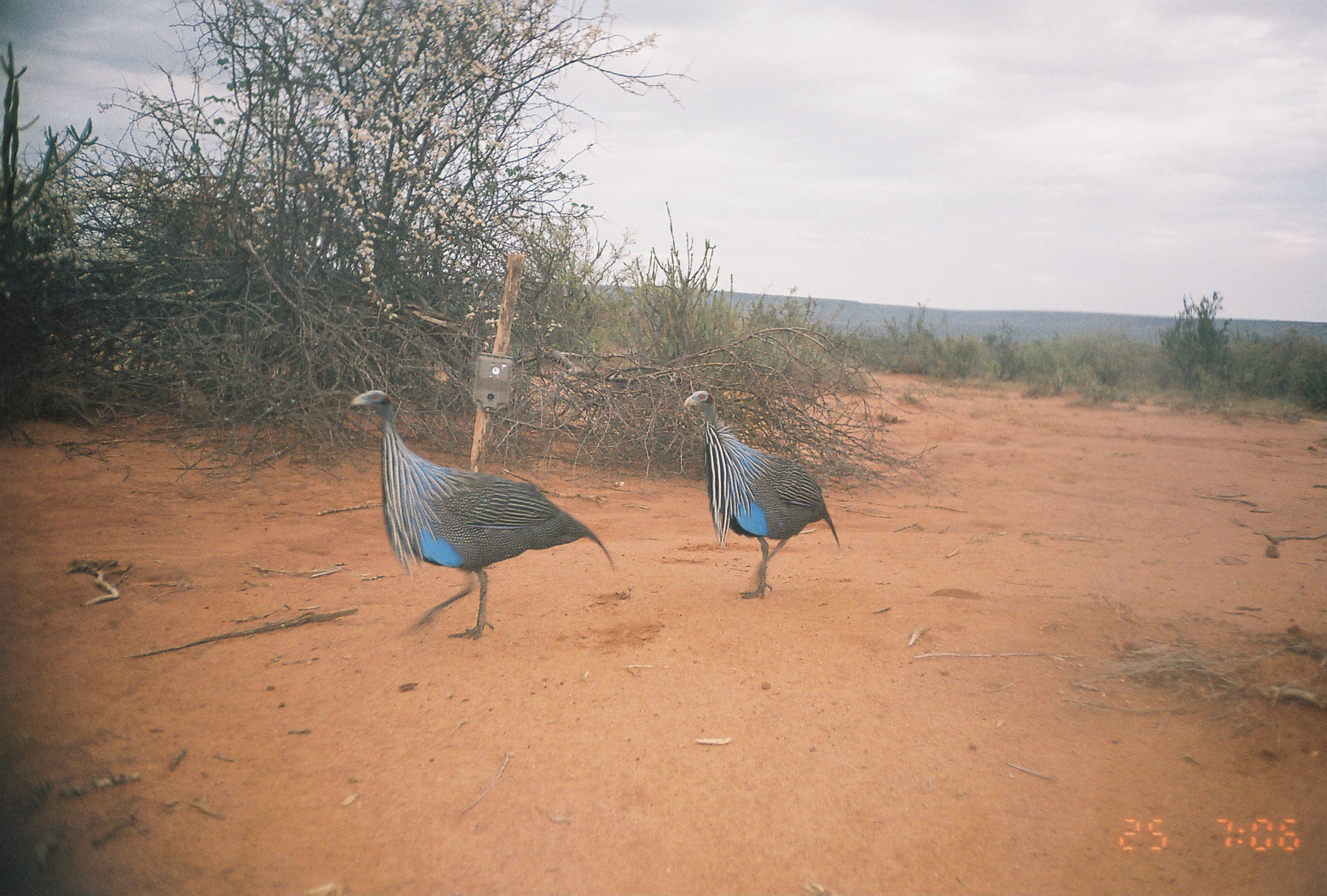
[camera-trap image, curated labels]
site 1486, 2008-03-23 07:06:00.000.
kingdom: Animalia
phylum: Chordata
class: Aves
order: Galliformes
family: Numididae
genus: Acryllium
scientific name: Acryllium vulturinum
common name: vulturine guineafowl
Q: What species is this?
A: Acryllium vulturinum (vulturine guineafowl).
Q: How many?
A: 2.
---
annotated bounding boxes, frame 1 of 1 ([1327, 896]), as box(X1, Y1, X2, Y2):
acryllium vulturinum: box(350, 389, 614, 639); box(683, 389, 839, 599)